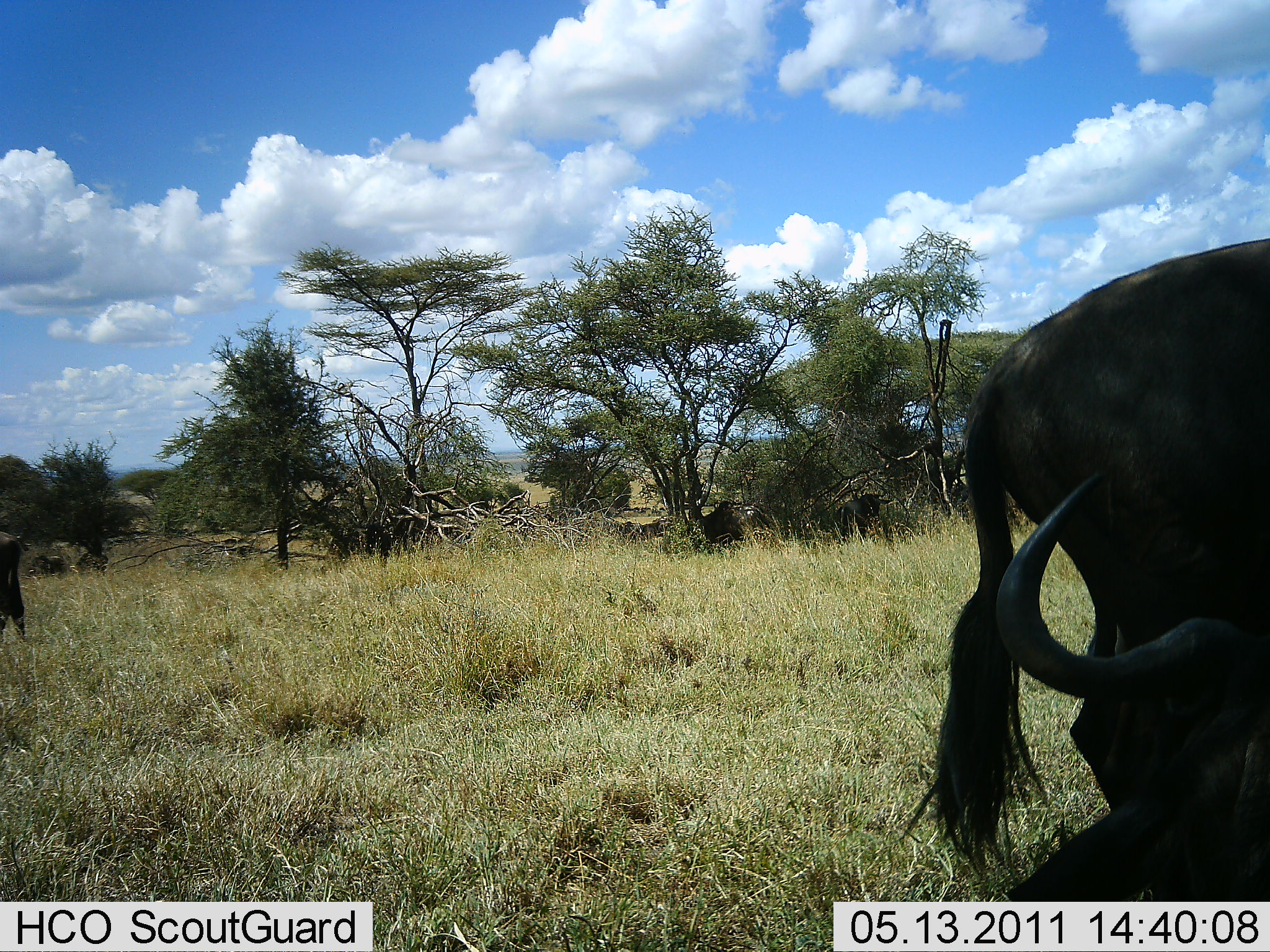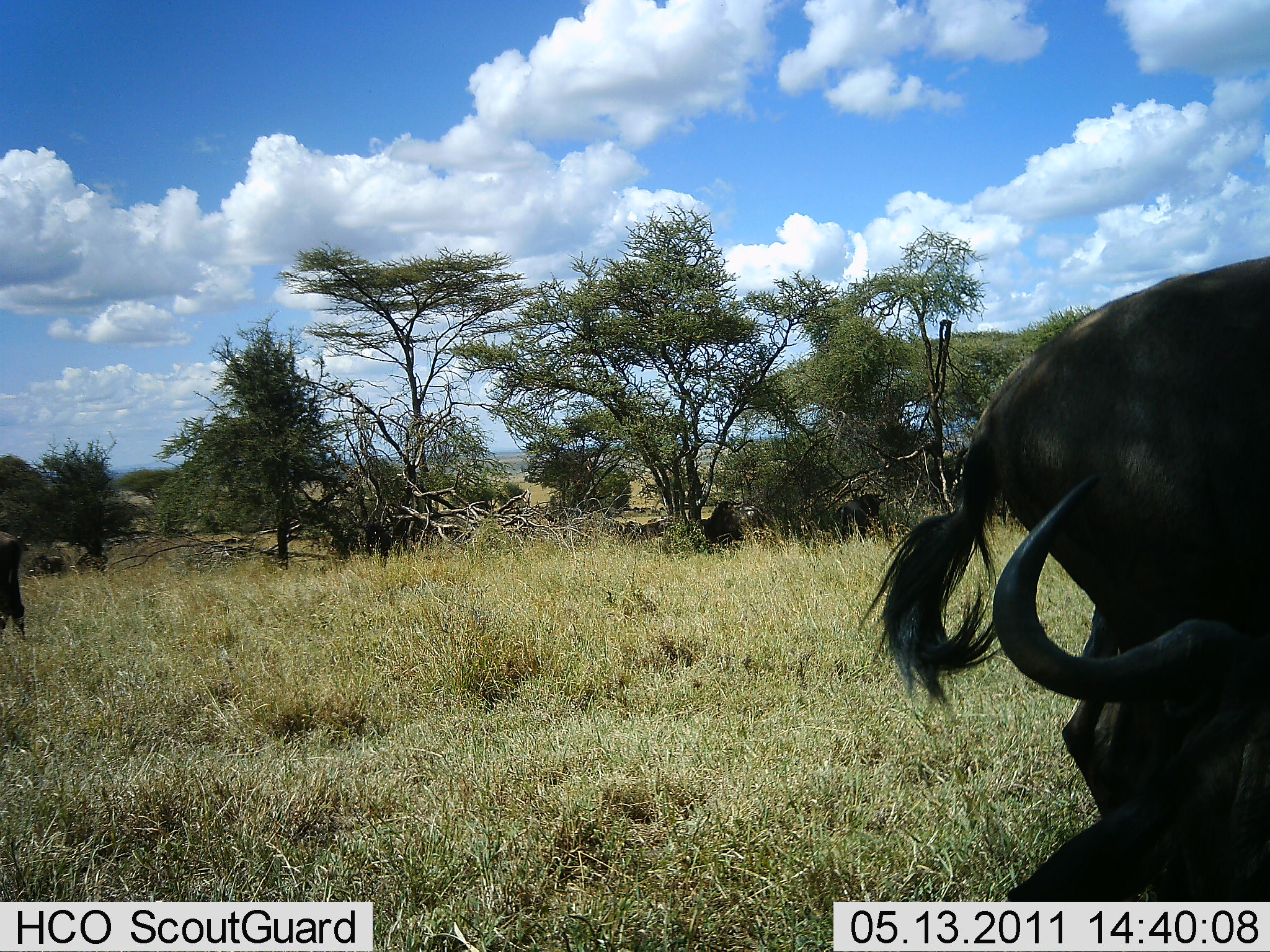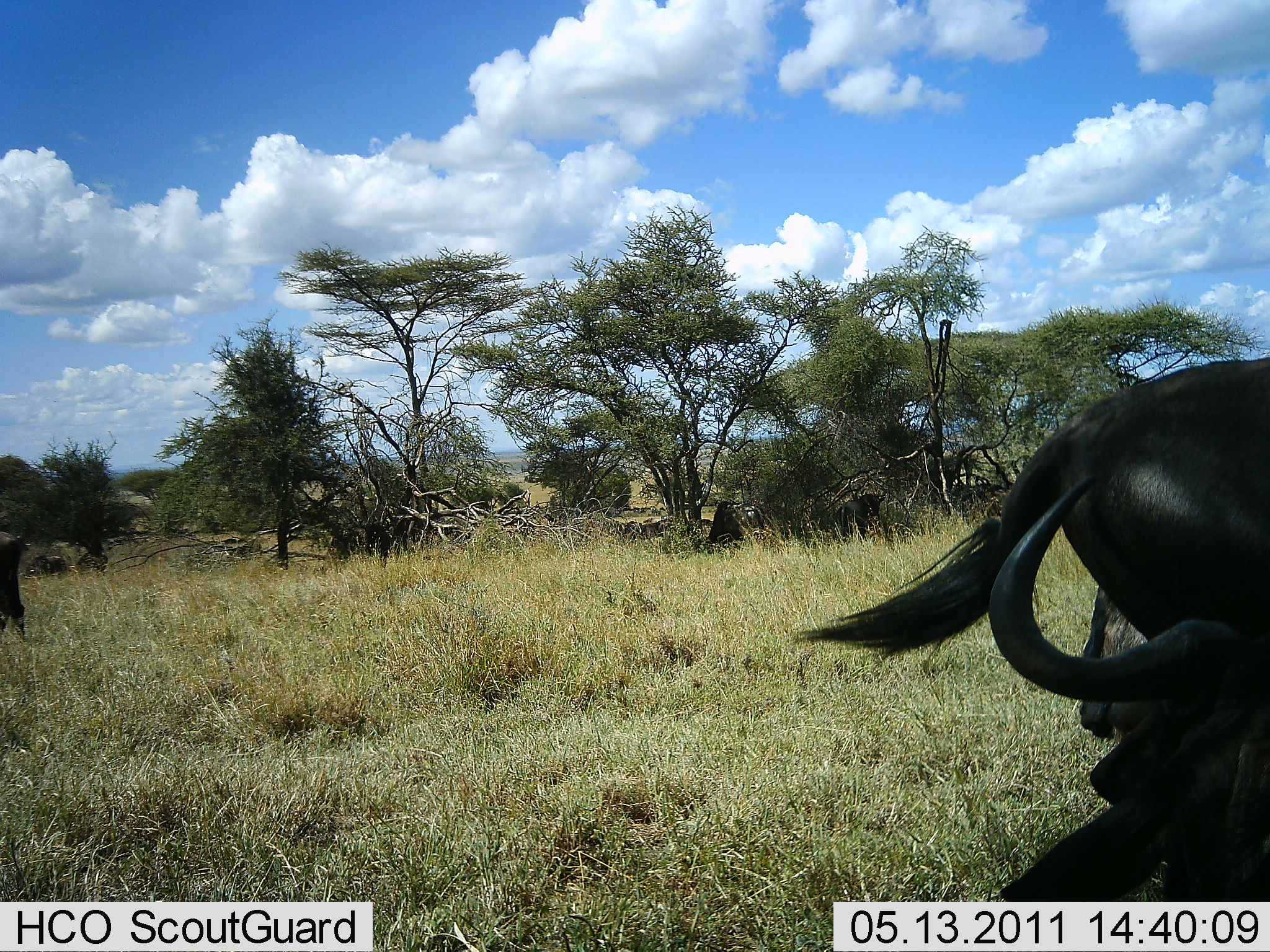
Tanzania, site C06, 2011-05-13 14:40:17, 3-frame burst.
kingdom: Animalia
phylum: Chordata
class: Mammalia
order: Artiodactyla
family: Bovidae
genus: Connochaetes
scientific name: Connochaetes taurinus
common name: blue wildebeest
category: wildebeest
Wildebeest (blue wildebeest) (Connochaetes taurinus), count 5. Behavior (volunteer vote fractions): standing 42%, resting 58%, moving 42%, interacting 0%. Young present (vote fraction): 8%. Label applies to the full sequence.